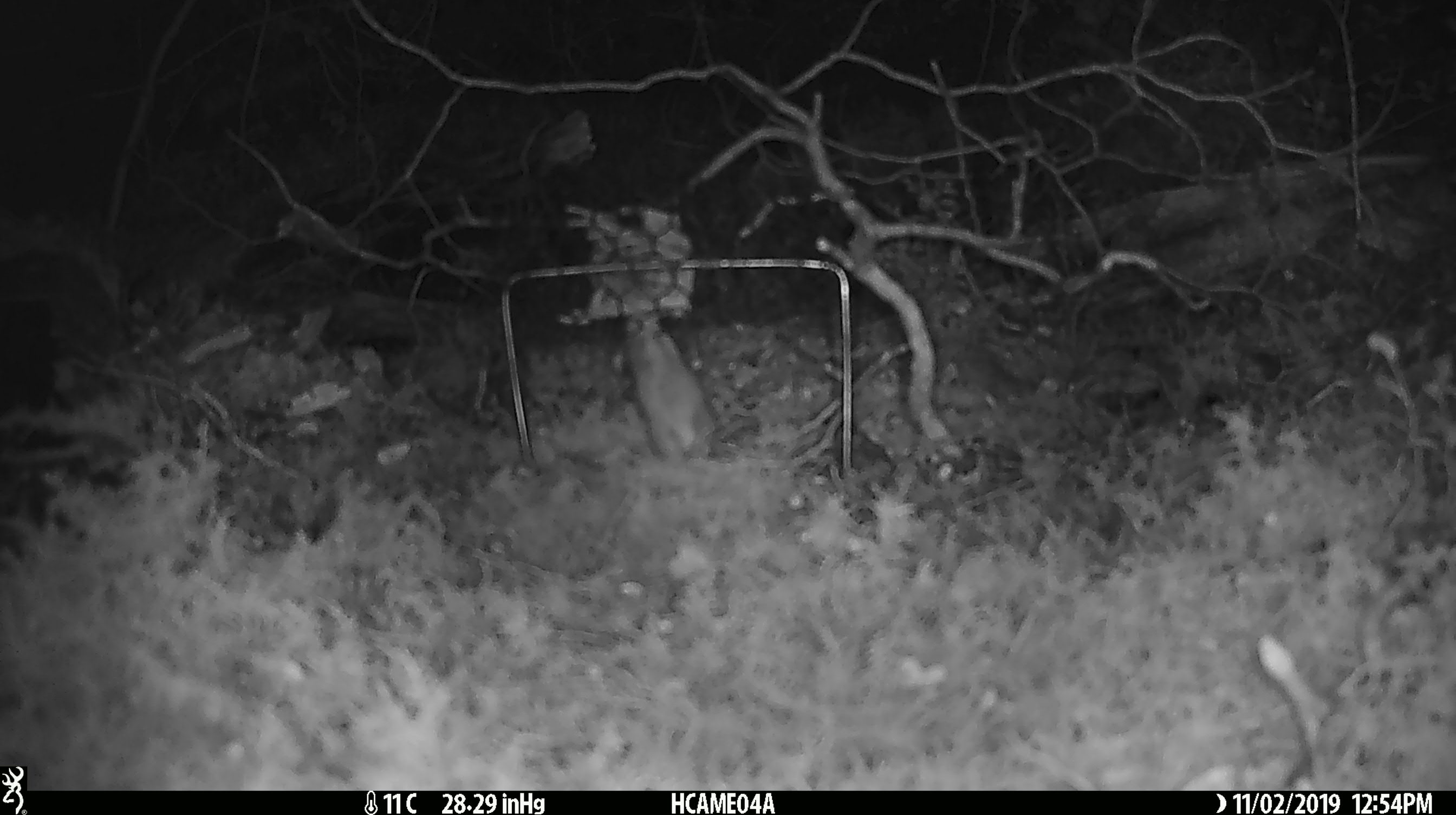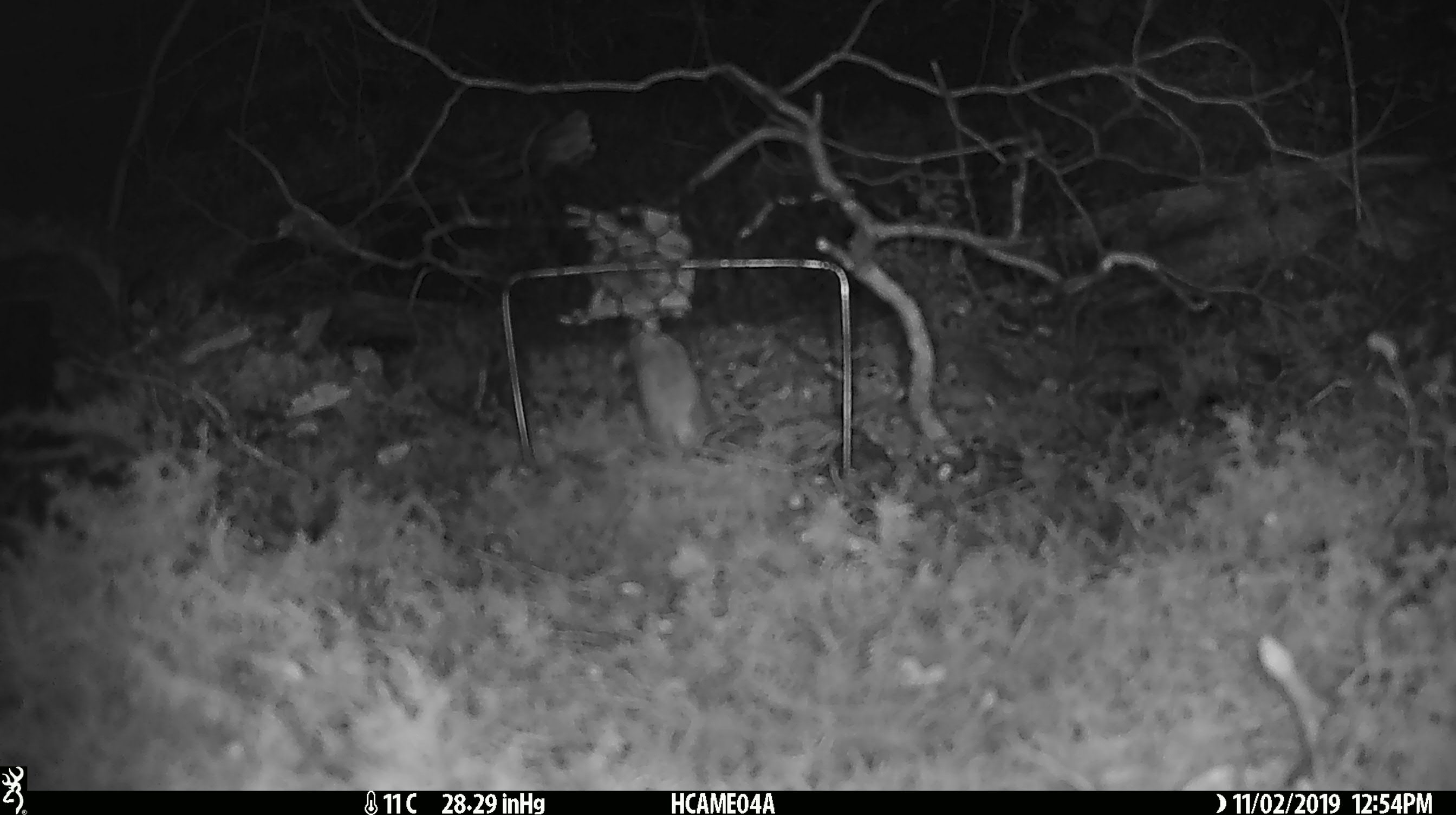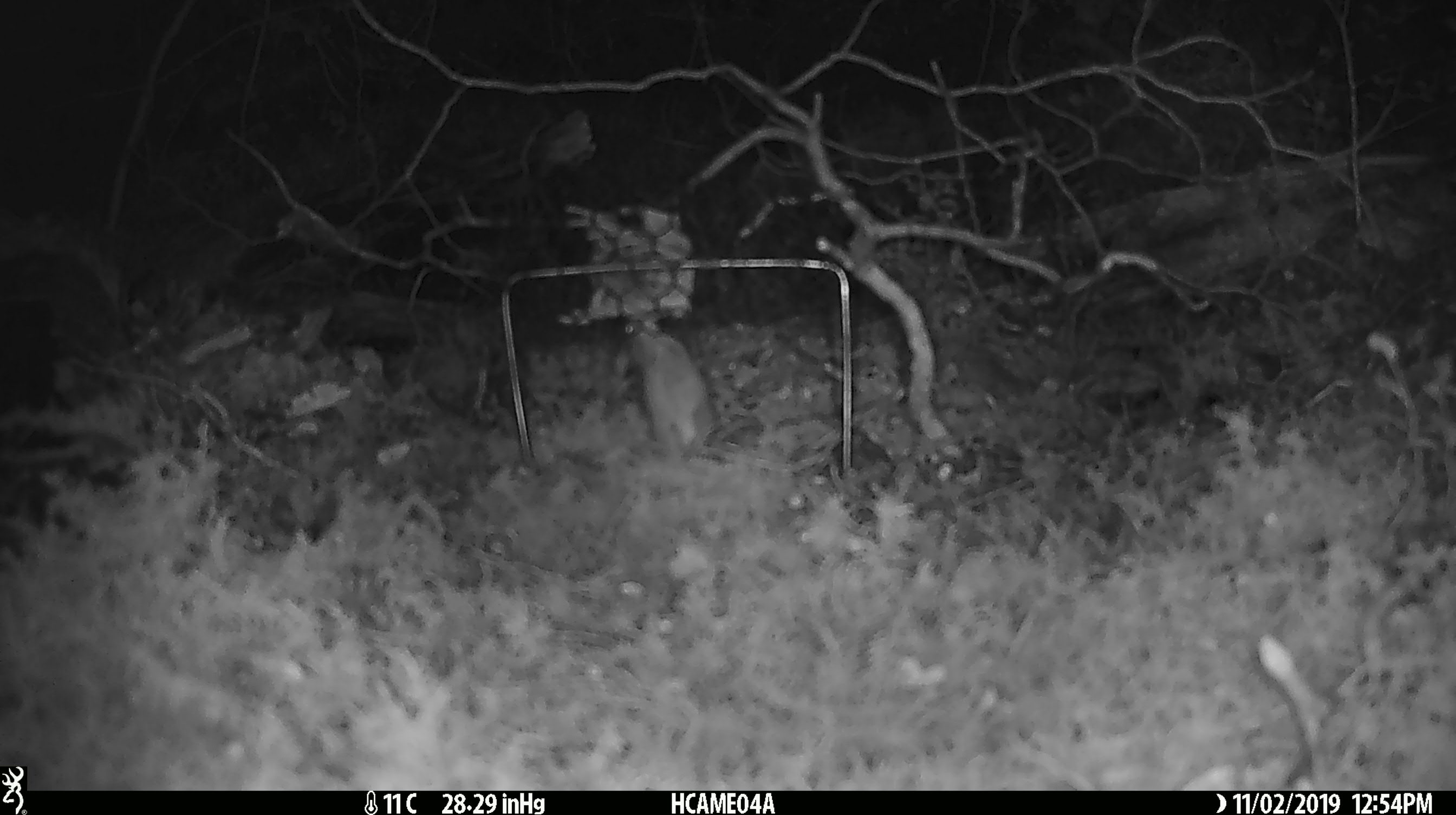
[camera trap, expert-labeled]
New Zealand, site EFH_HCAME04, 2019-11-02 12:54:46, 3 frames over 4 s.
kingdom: Animalia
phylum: Chordata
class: Mammalia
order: Rodentia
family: Muridae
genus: Mus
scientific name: Mus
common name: mouse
Mouse (Mus).